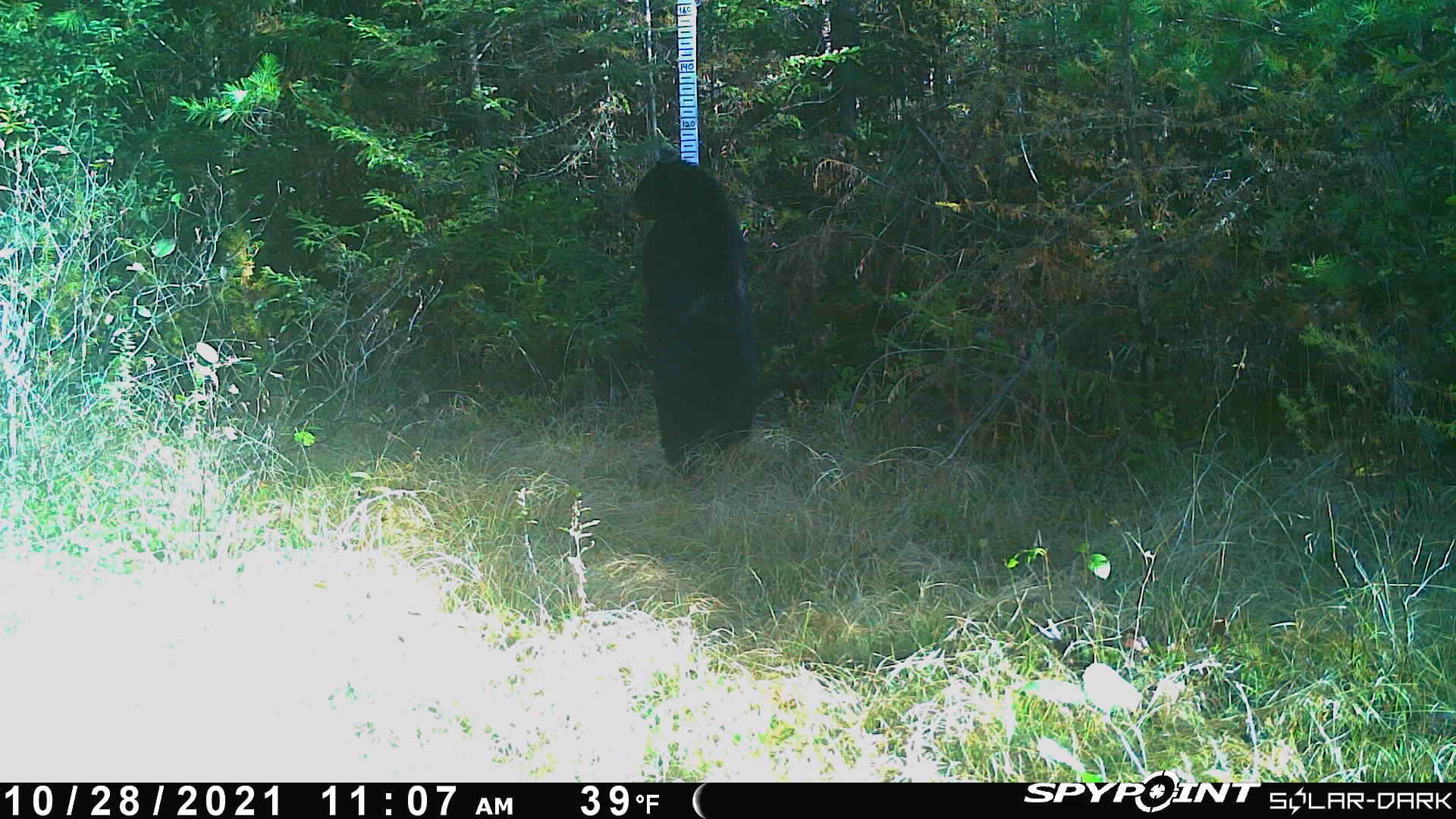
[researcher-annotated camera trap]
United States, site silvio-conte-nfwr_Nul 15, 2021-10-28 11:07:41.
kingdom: Animalia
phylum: Chordata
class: Mammalia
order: Carnivora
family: Ursidae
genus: Ursus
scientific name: Ursus americanus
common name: black bear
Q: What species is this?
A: Black bear (Ursus americanus).